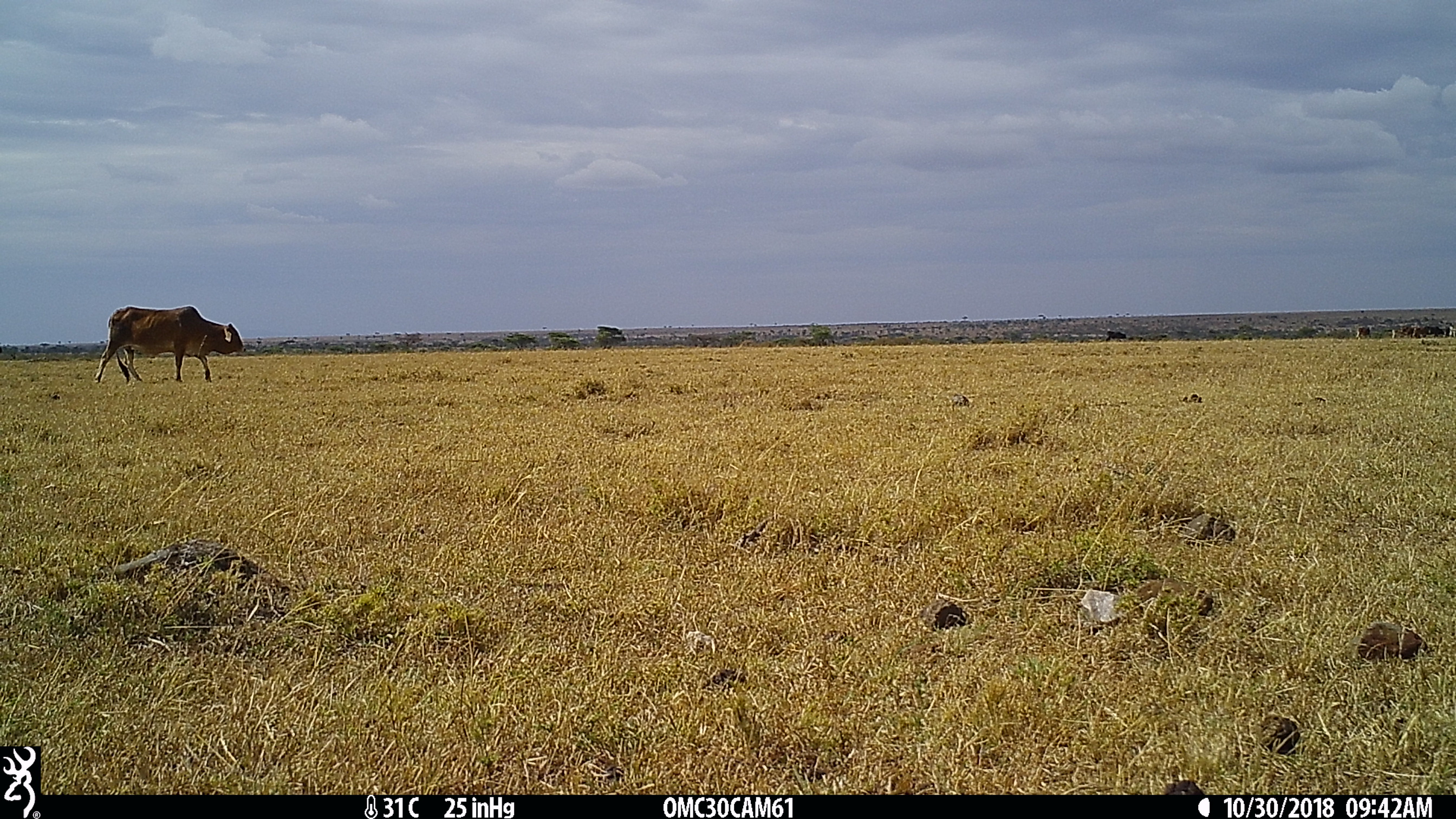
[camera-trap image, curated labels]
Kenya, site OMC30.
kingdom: Animalia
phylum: Chordata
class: Mammalia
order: Artiodactyla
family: Bovidae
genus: Bos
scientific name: Bos taurus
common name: cattle